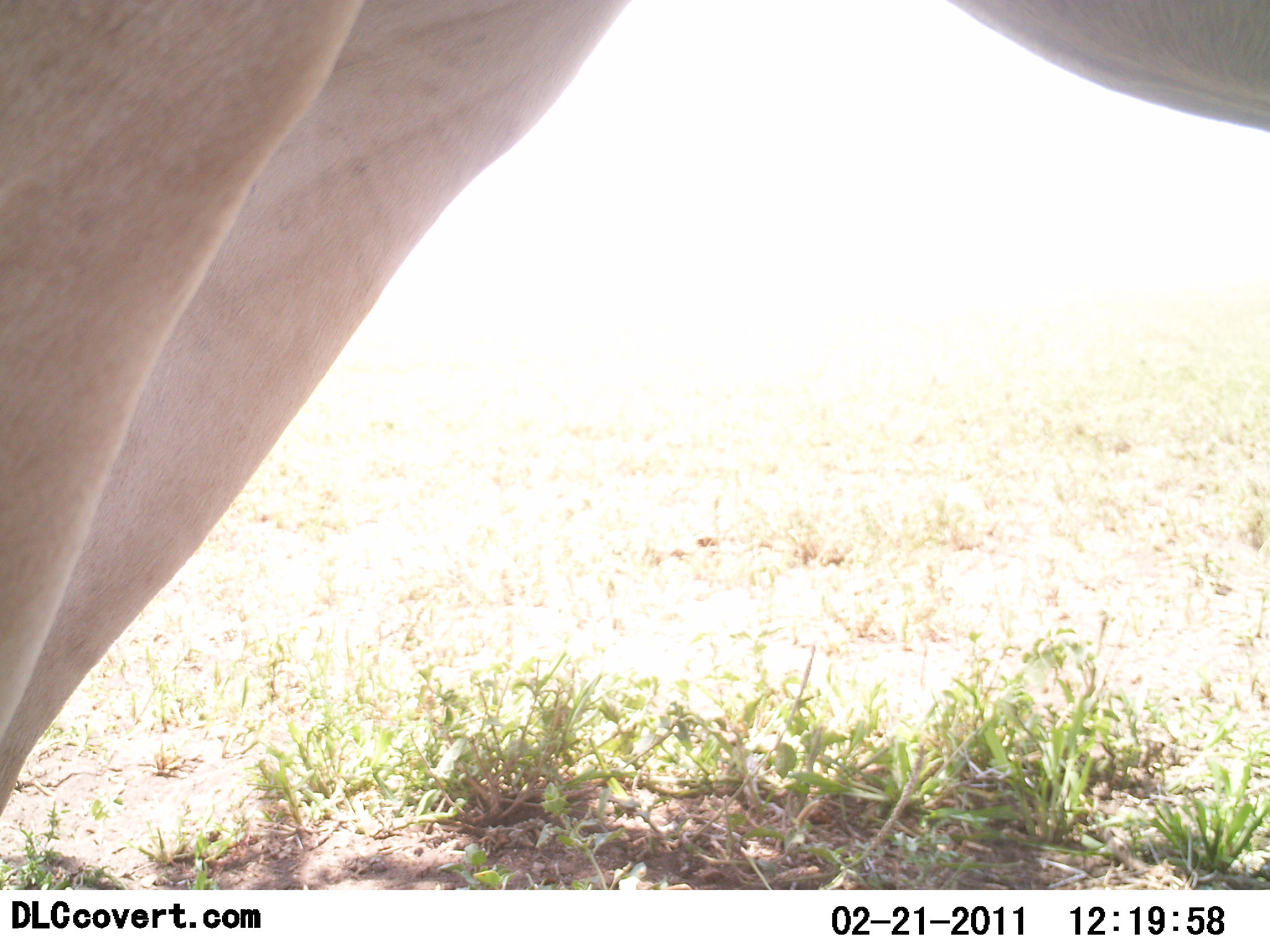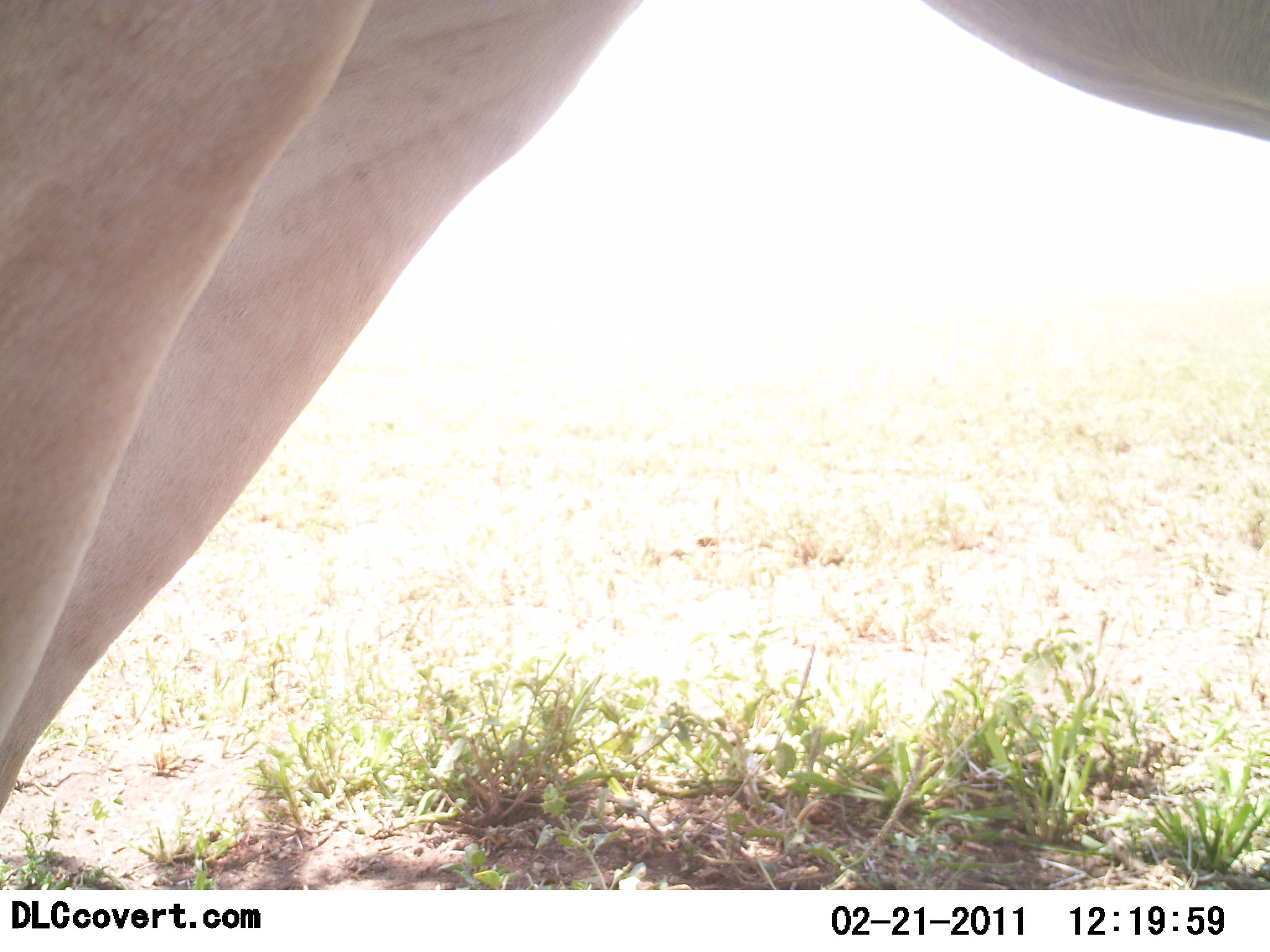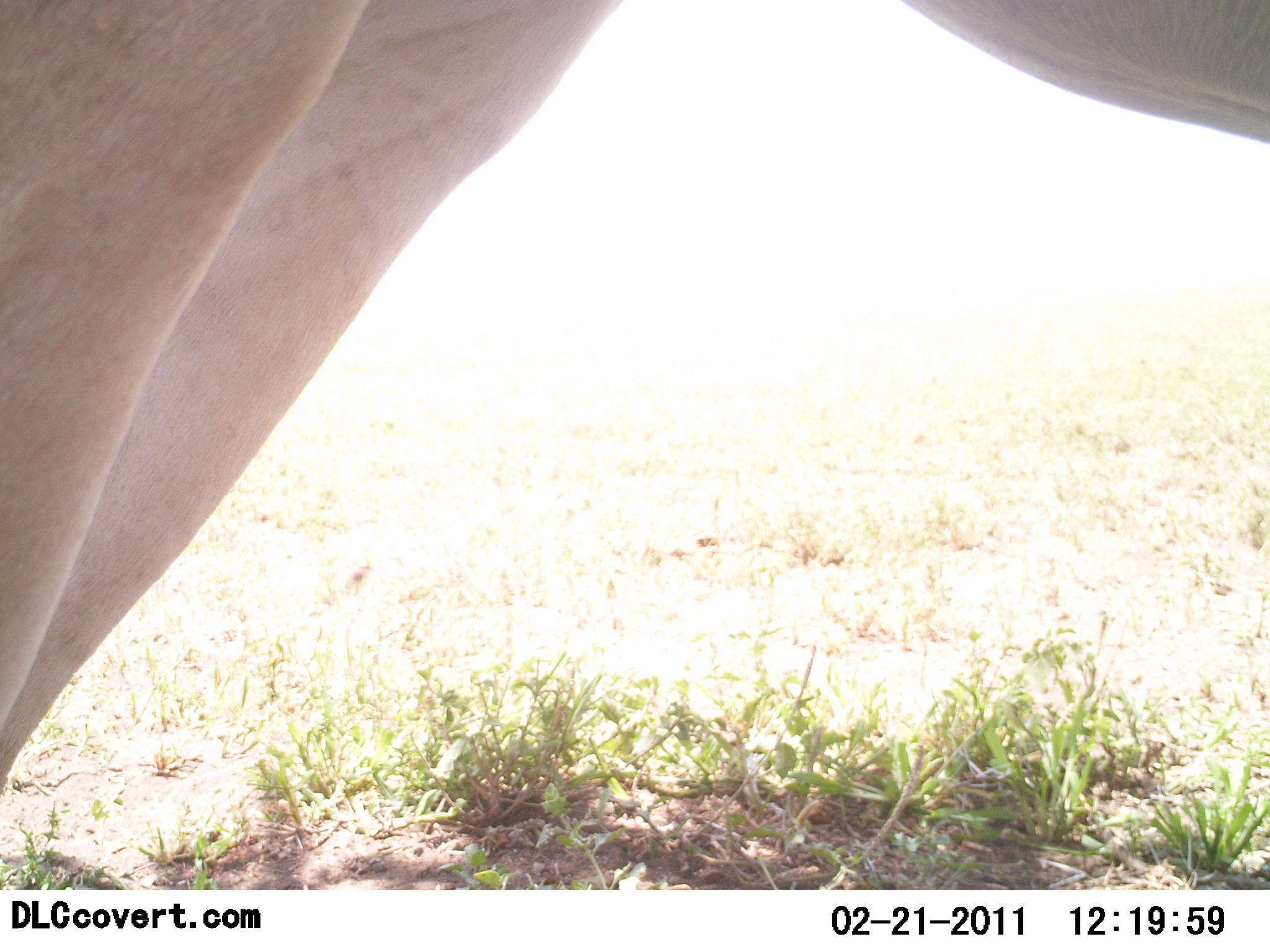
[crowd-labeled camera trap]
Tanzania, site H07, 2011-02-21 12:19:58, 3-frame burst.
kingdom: Animalia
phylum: Chordata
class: Mammalia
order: Artiodactyla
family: Bovidae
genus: Alcelaphus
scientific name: Alcelaphus buselaphus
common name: hartebeest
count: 1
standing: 100%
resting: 0%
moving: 0%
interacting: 0%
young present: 0%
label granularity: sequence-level